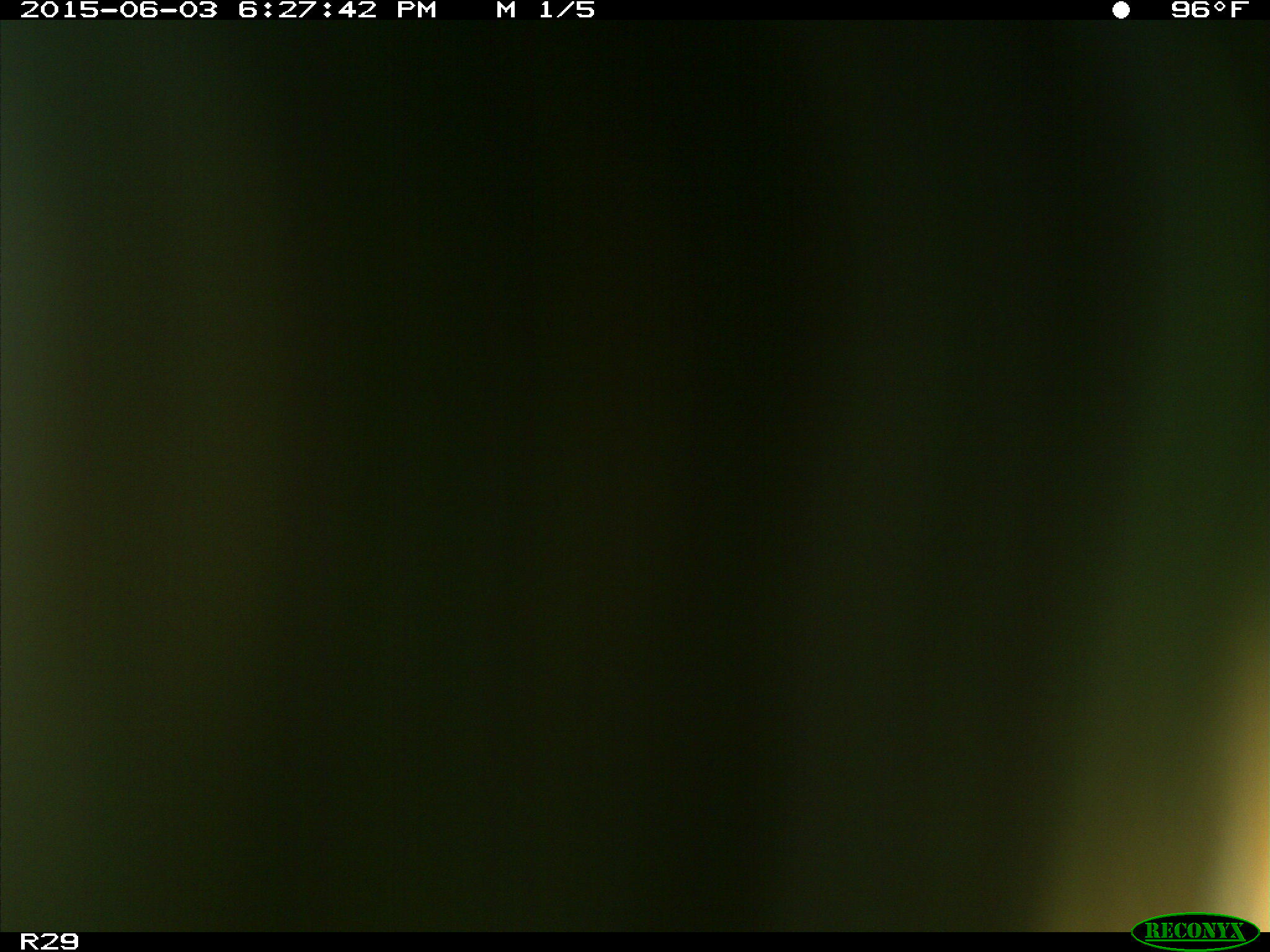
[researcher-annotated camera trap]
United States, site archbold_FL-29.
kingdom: Animalia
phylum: Chordata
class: Mammalia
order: Artiodactyla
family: Bovidae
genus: Bos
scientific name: Bos taurus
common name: domestic cow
Bos taurus (domestic cow).